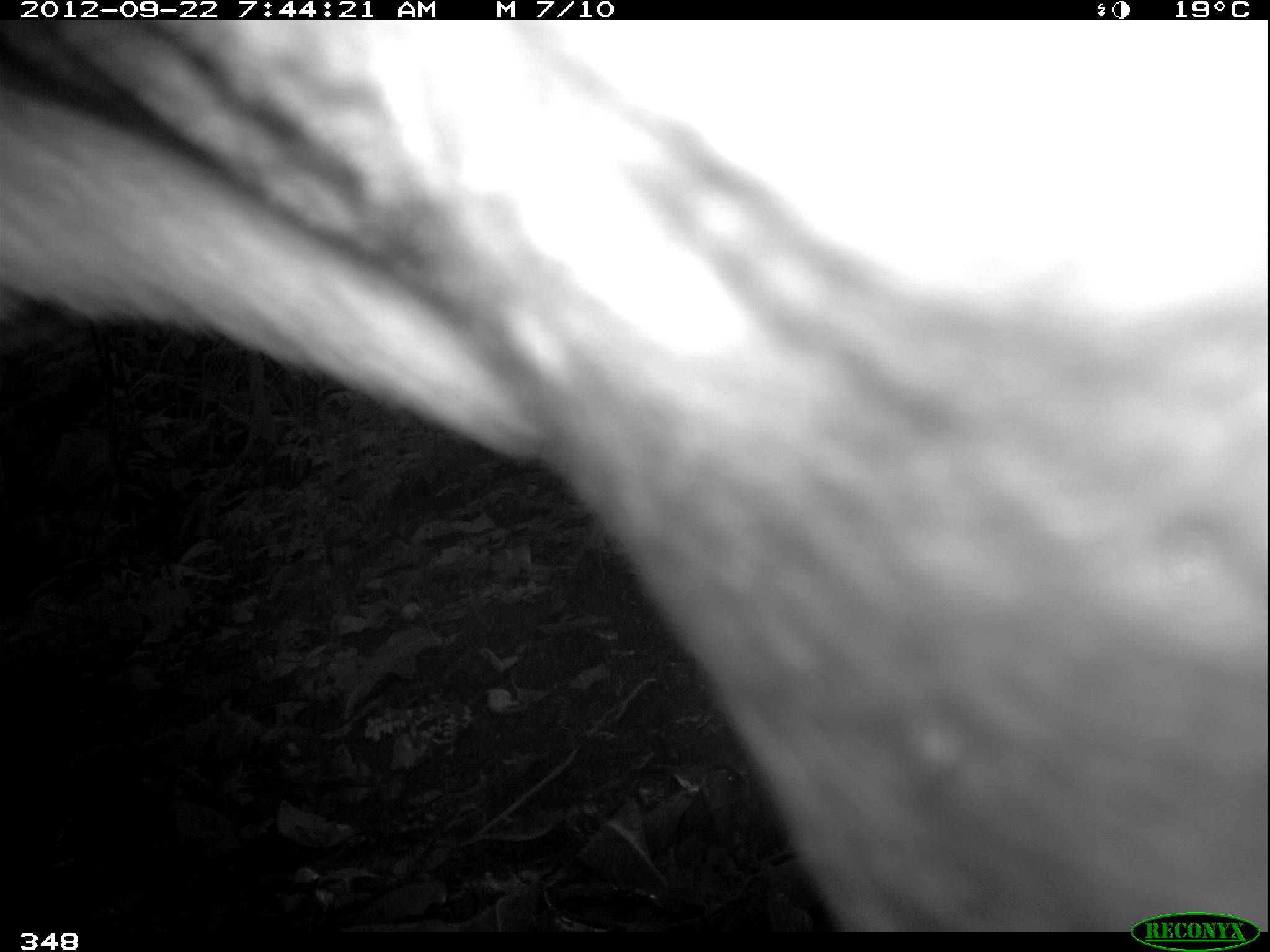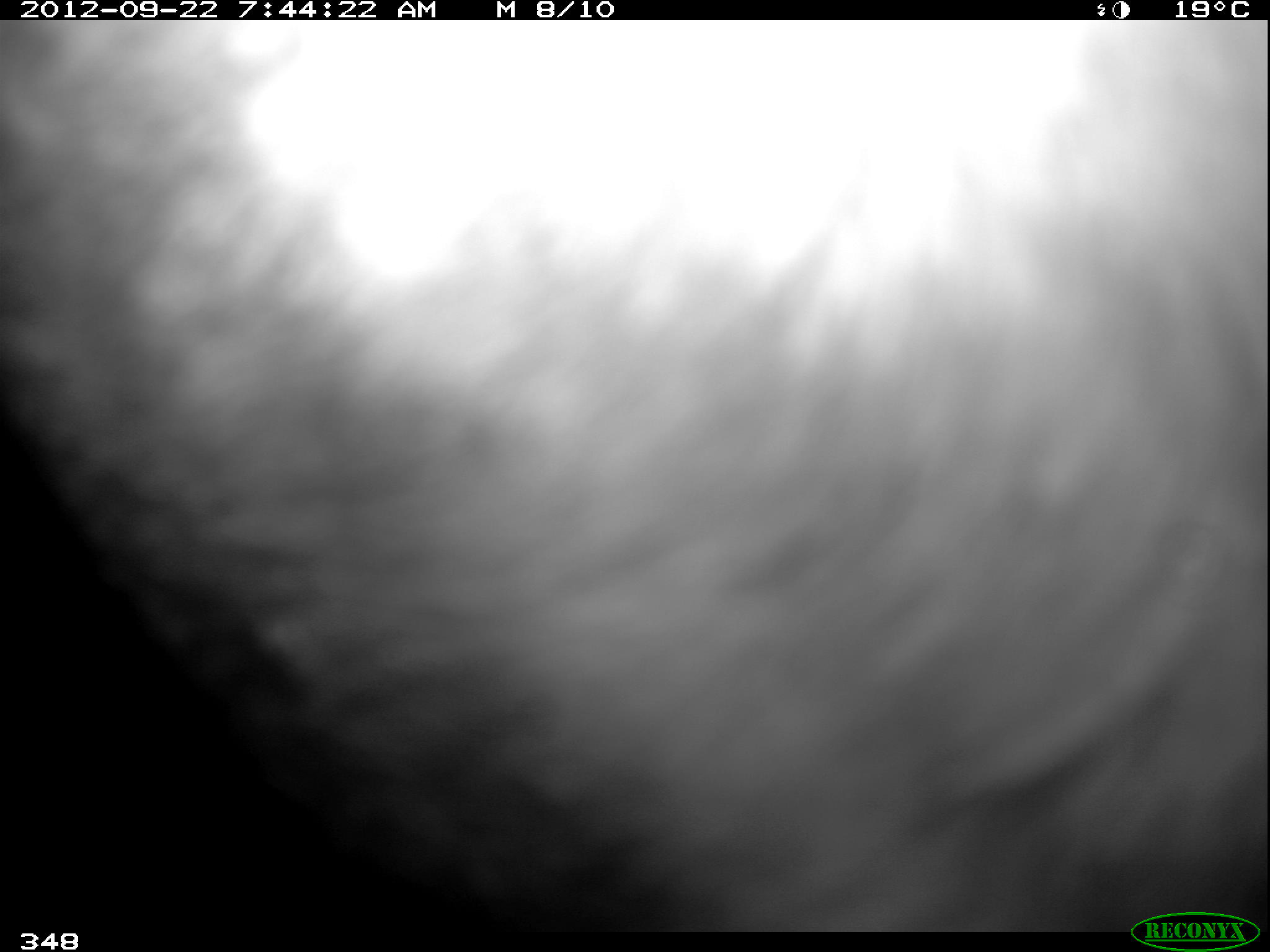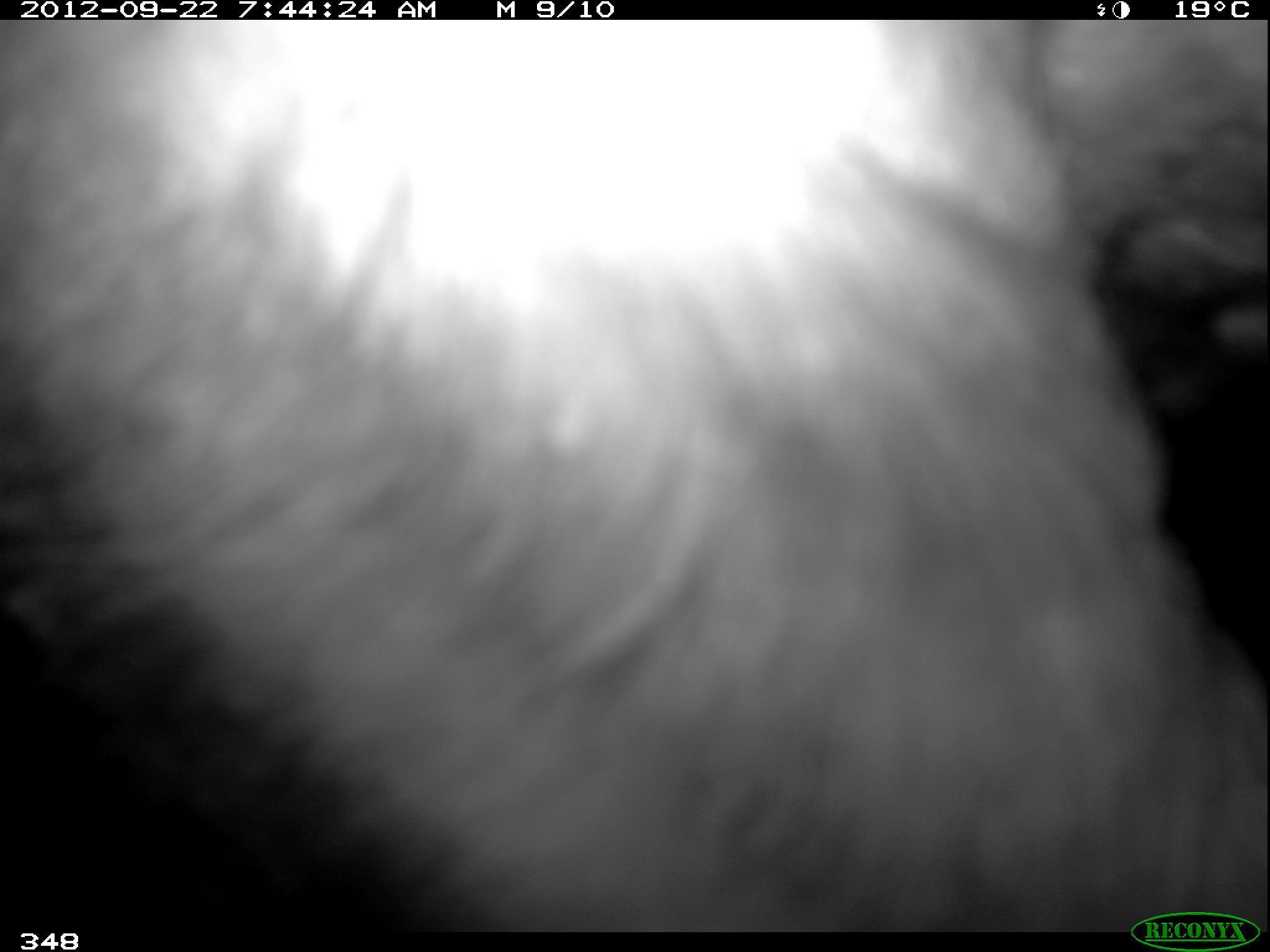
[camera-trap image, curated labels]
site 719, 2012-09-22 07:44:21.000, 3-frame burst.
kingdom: Animalia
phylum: Chordata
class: Mammalia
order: Perissodactyla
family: Tapiridae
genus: Tapirus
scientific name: Tapirus terrestris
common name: south american tapir